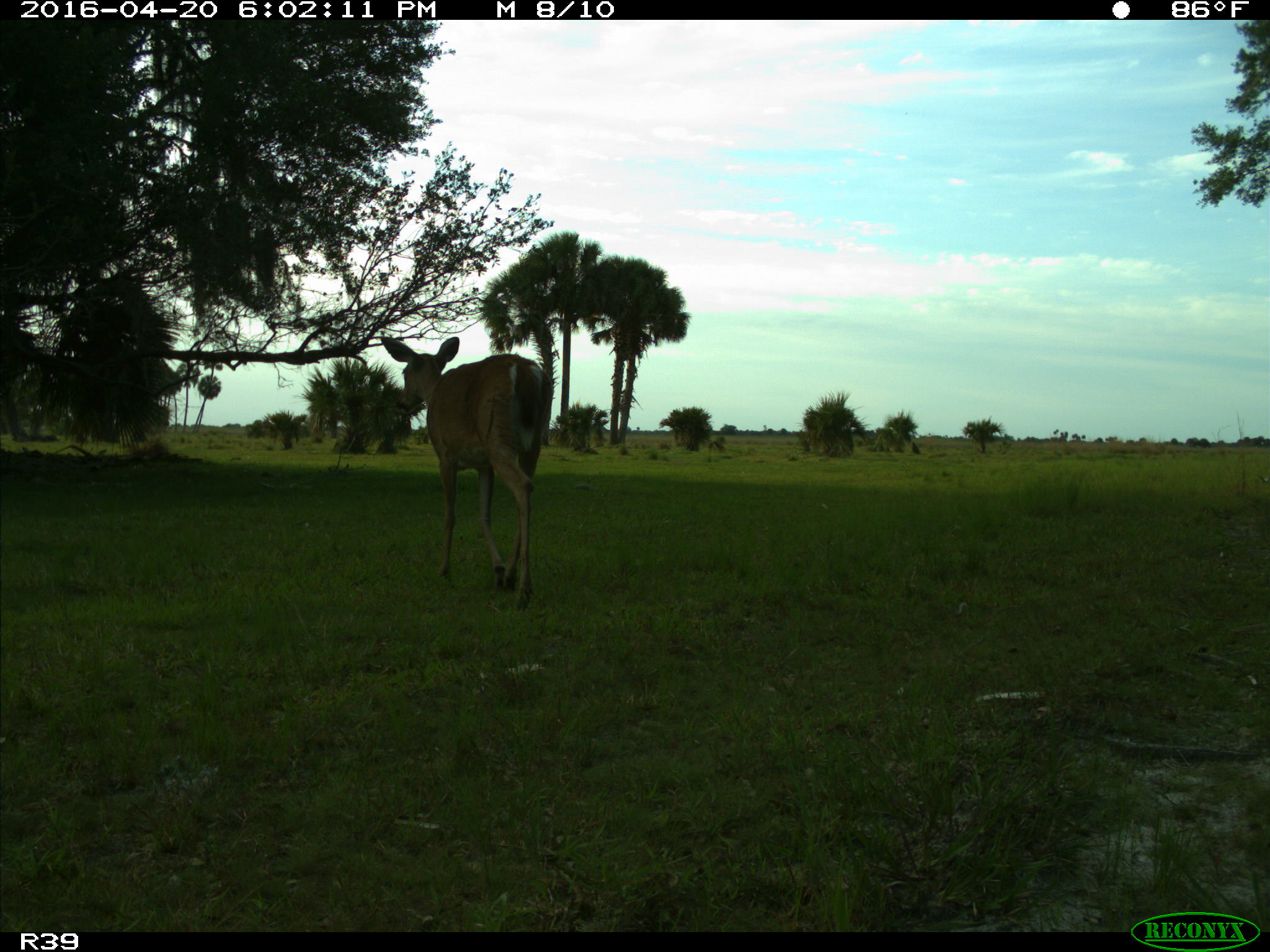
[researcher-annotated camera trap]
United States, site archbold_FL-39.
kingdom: Animalia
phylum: Chordata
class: Mammalia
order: Artiodactyla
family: Cervidae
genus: Odocoileus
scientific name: Odocoileus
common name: deer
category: unidentified deer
Unidentified deer (deer) (Odocoileus).